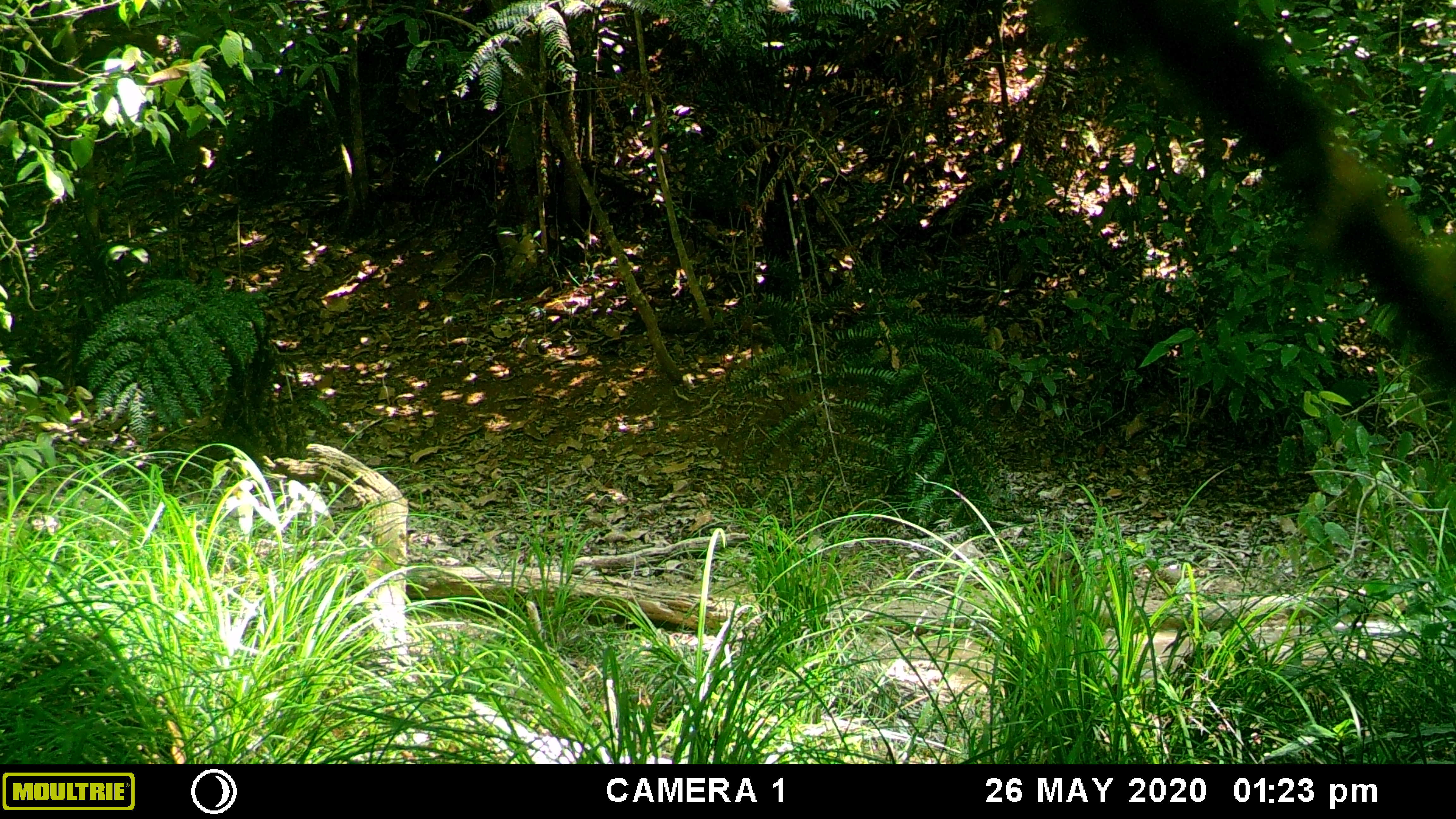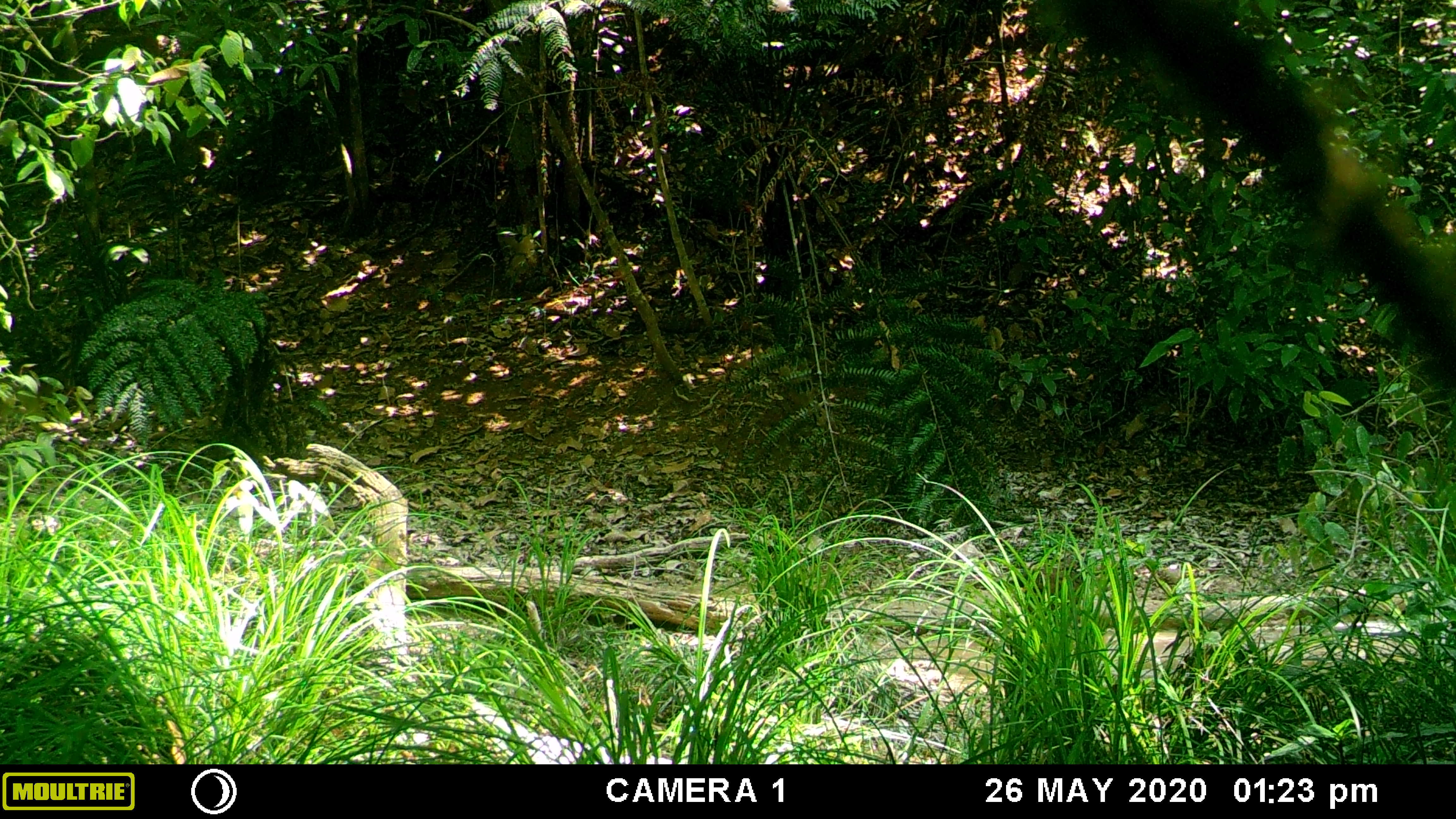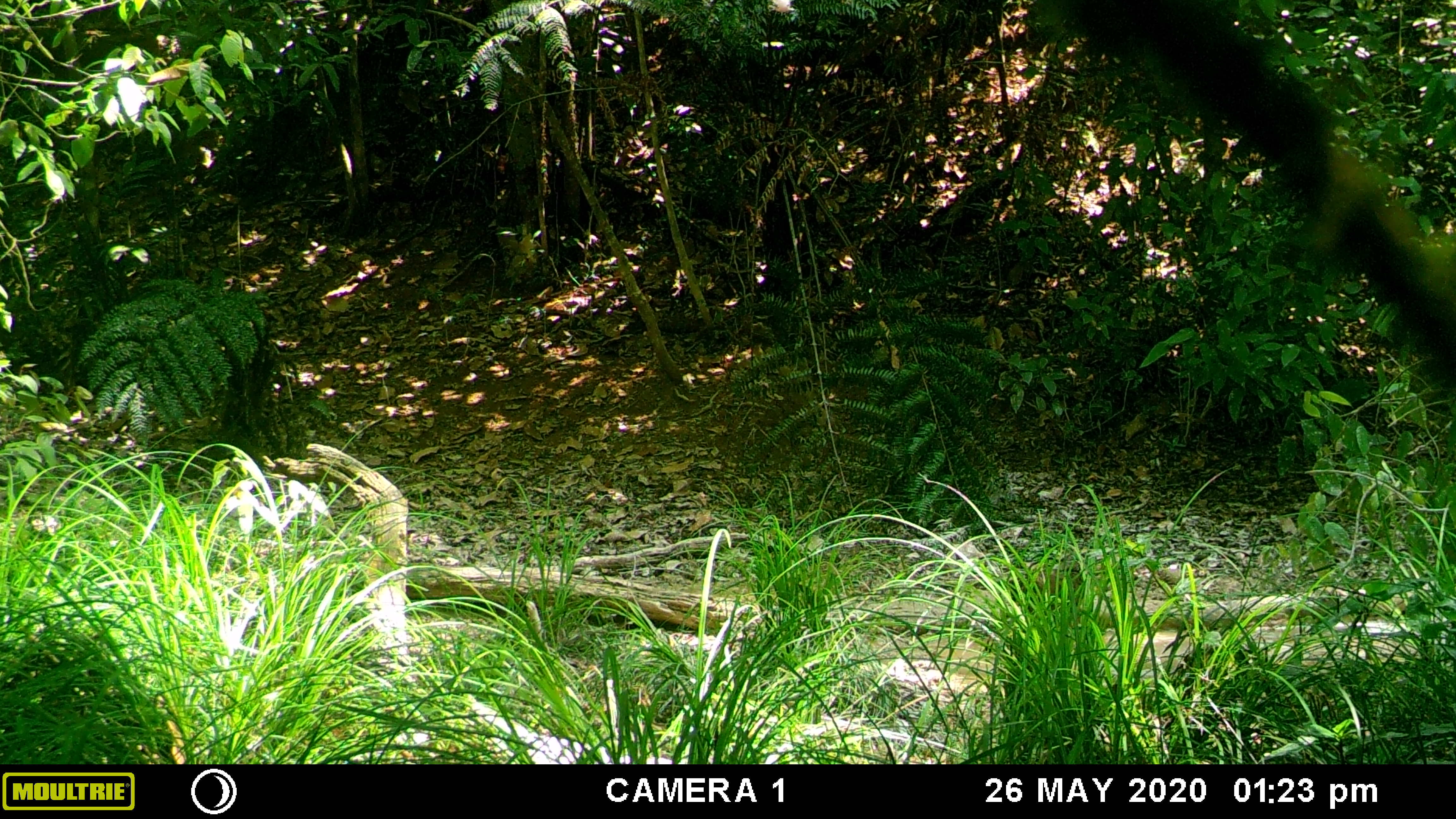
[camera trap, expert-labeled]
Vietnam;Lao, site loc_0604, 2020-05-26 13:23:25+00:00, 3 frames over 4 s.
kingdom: Animalia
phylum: Chordata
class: Aves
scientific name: Aves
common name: bird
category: unidentified bird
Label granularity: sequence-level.